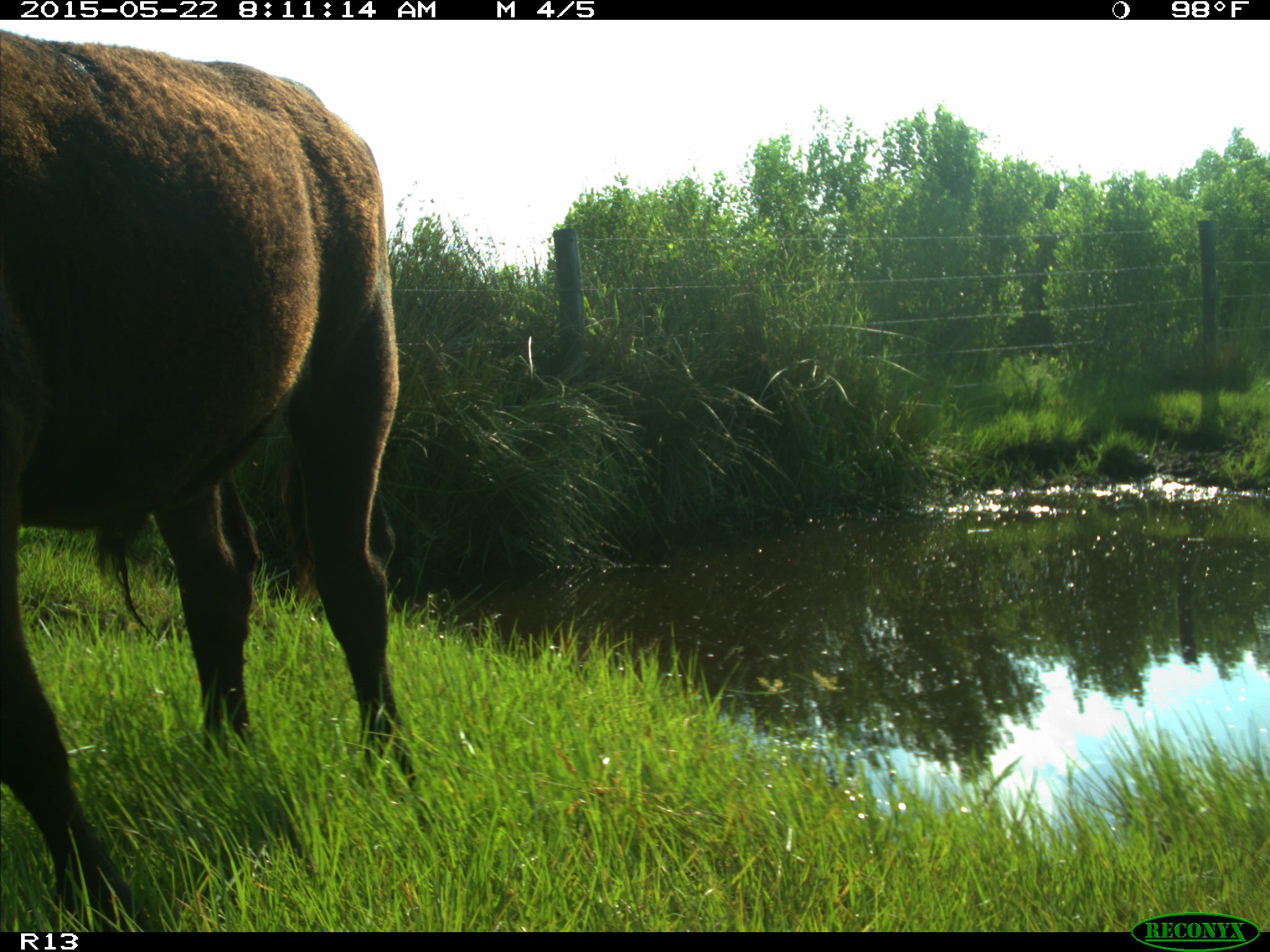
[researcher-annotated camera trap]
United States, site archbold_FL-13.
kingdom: Animalia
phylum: Chordata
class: Mammalia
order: Artiodactyla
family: Bovidae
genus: Bos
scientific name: Bos taurus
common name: domestic cow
Bos taurus (domestic cow).